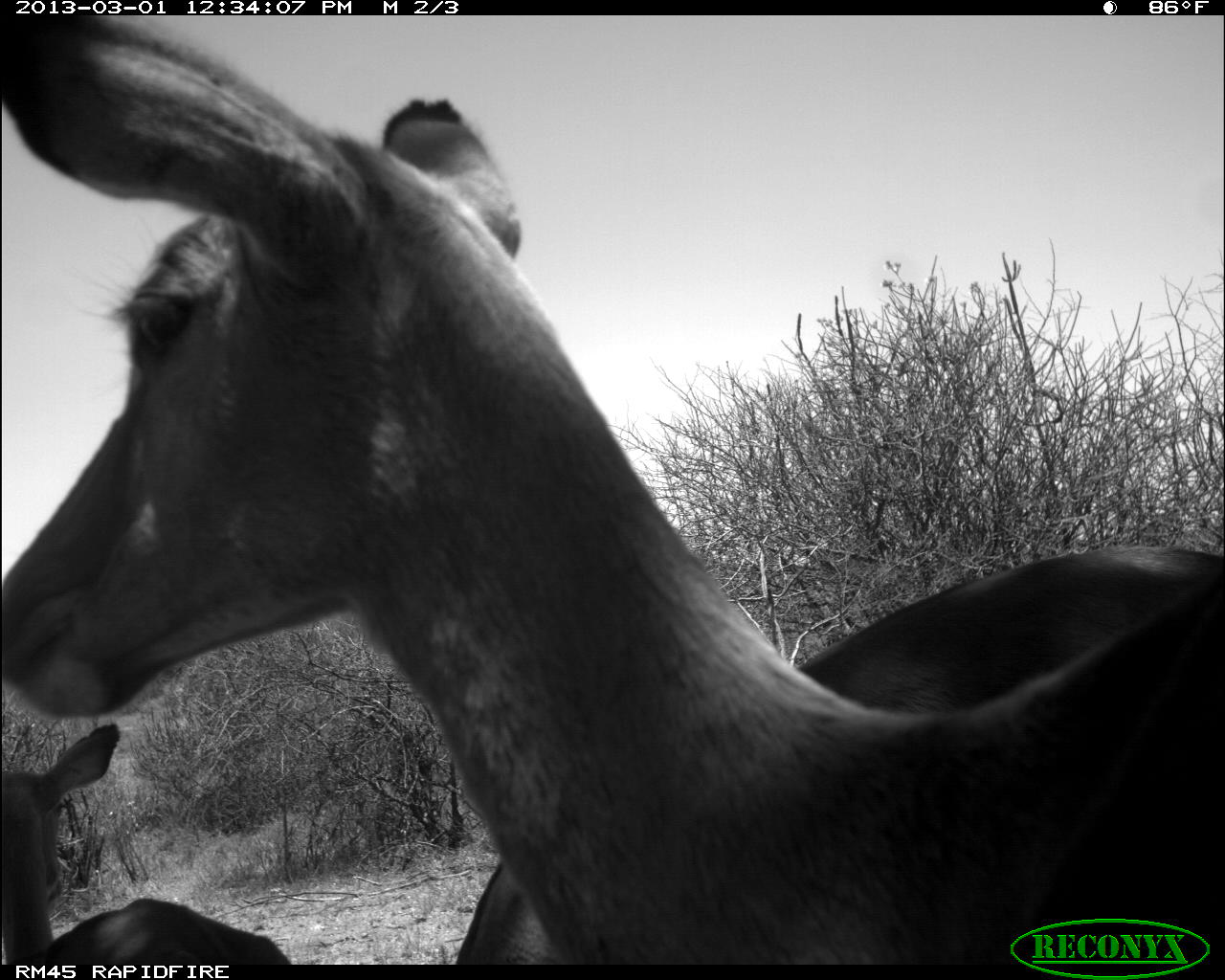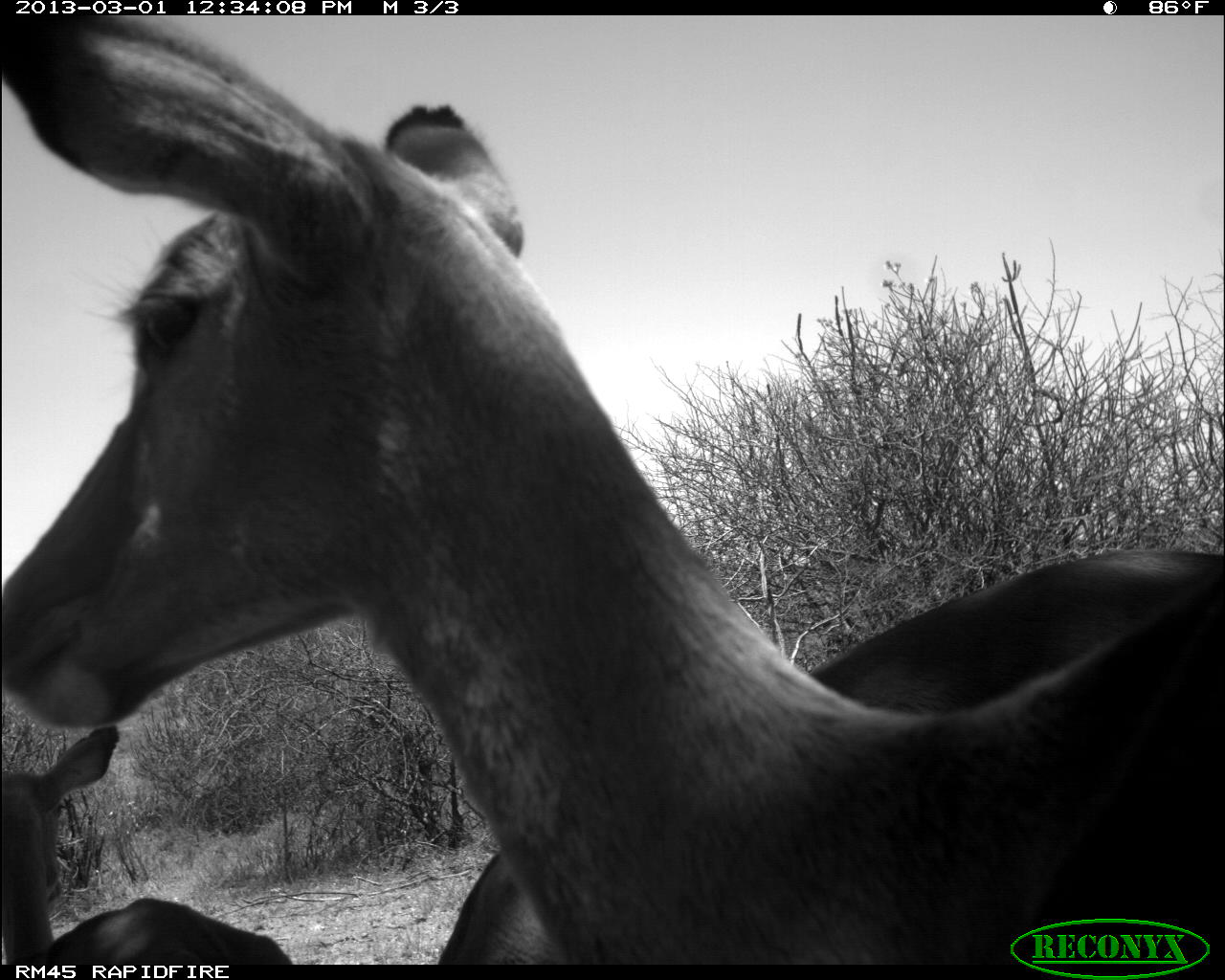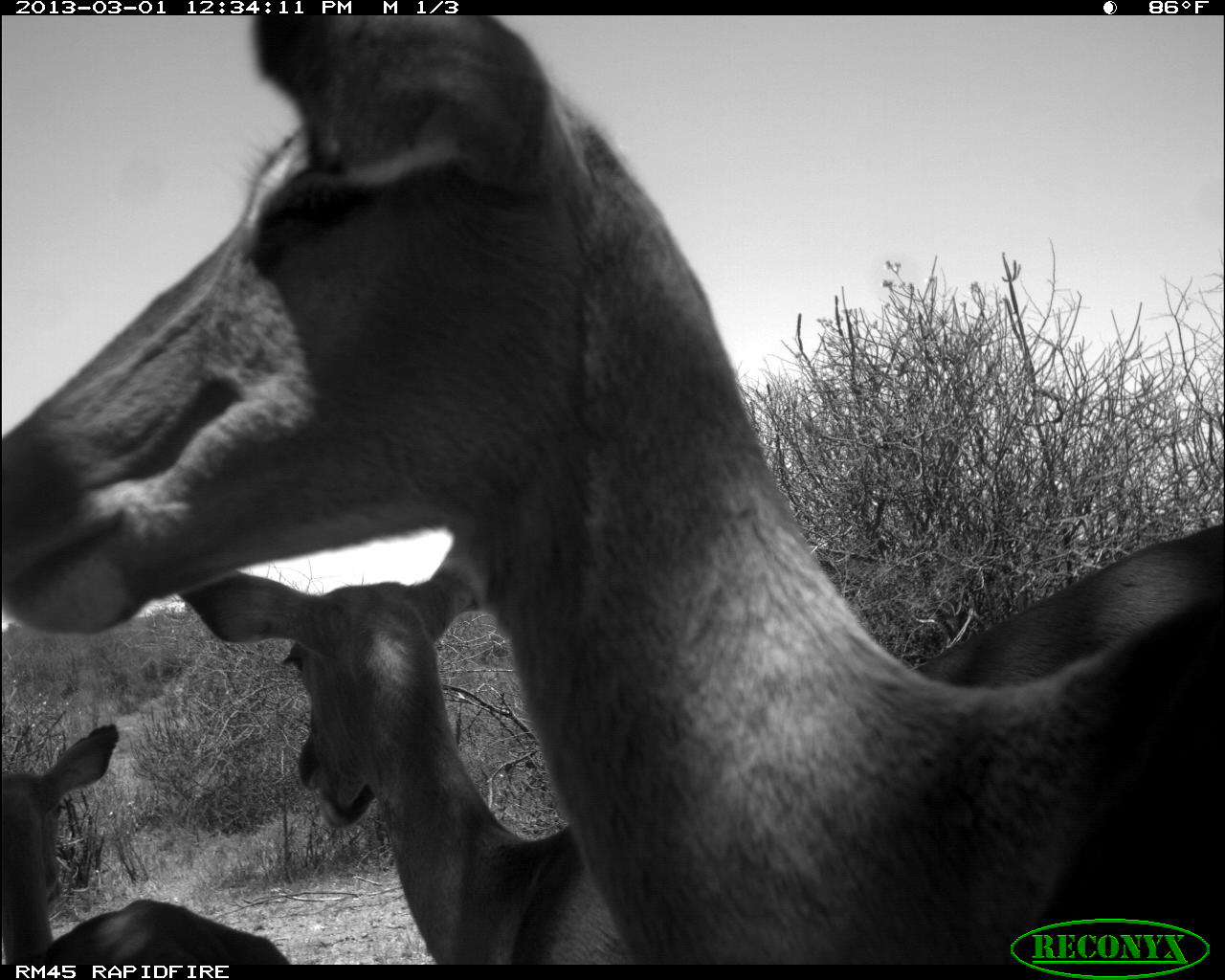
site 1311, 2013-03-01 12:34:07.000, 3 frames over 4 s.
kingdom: Animalia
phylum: Chordata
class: Mammalia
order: Artiodactyla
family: Bovidae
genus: Aepyceros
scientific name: Aepyceros melampus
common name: impala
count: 3